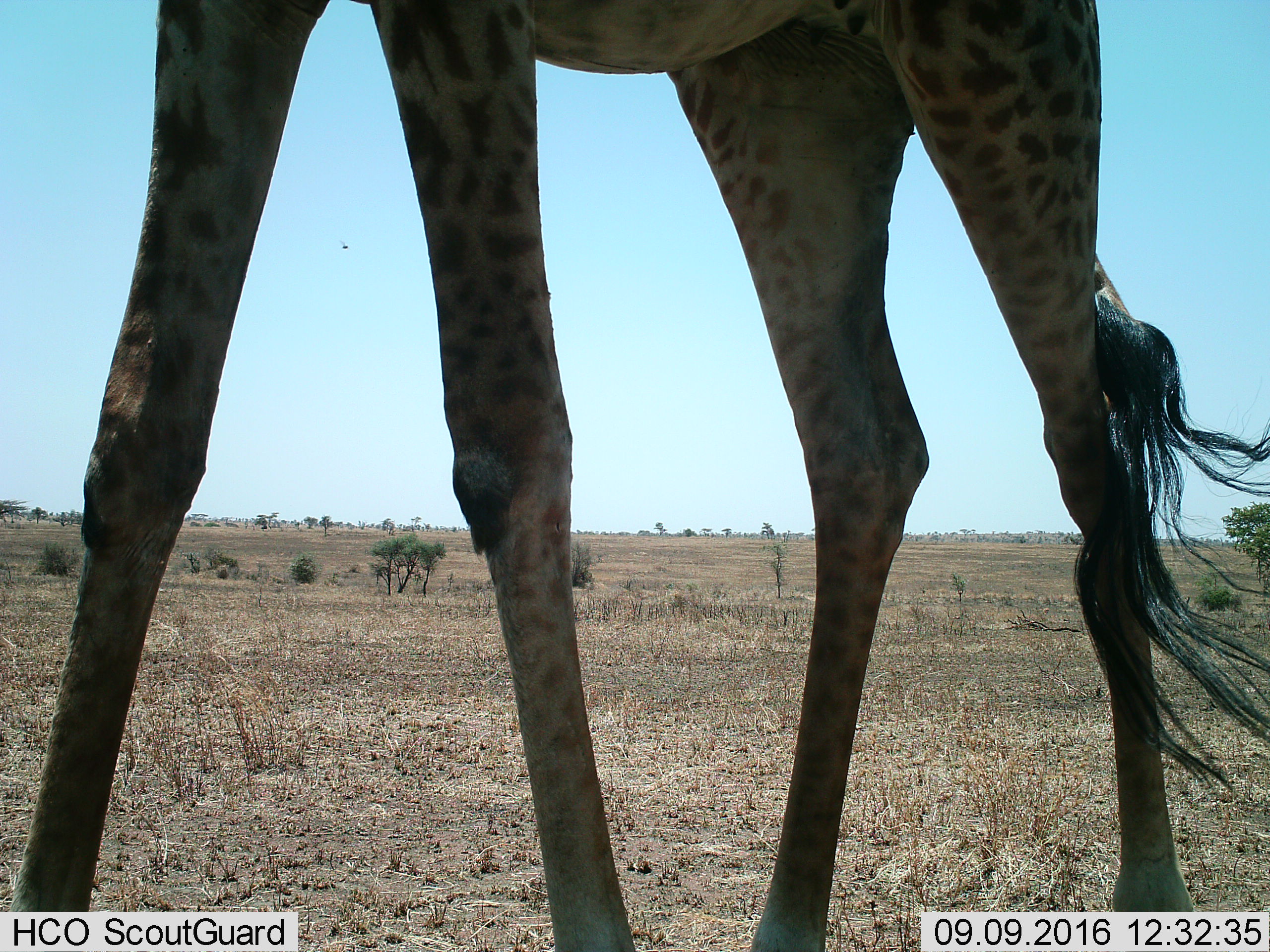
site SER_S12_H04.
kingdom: Animalia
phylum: Chordata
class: Mammalia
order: Artiodactyla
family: Giraffidae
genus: Giraffa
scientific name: Giraffa camelopardalis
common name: giraffe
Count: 1.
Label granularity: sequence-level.